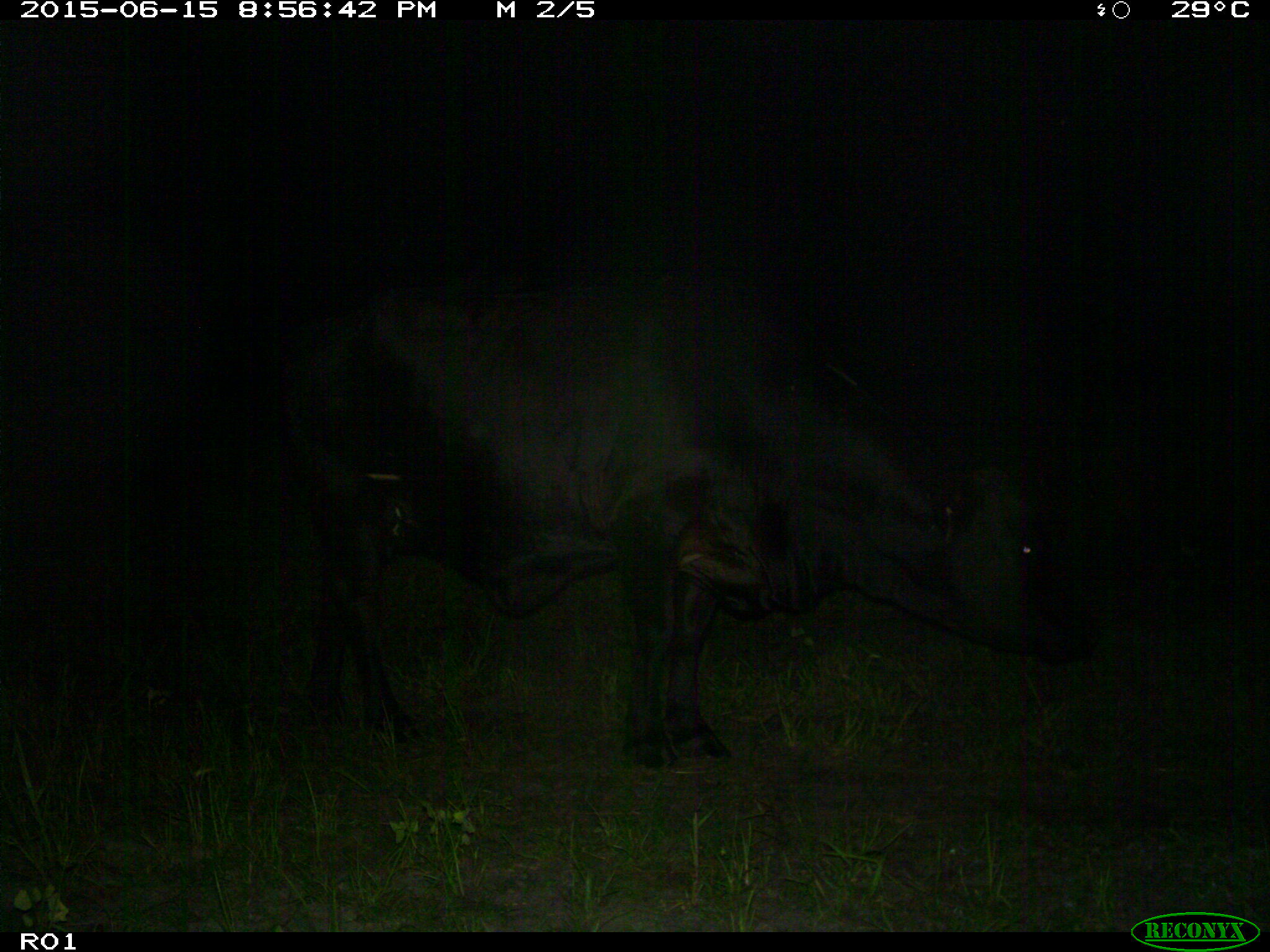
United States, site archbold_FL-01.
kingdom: Animalia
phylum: Chordata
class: Mammalia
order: Artiodactyla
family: Bovidae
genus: Bos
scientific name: Bos taurus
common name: domestic cow